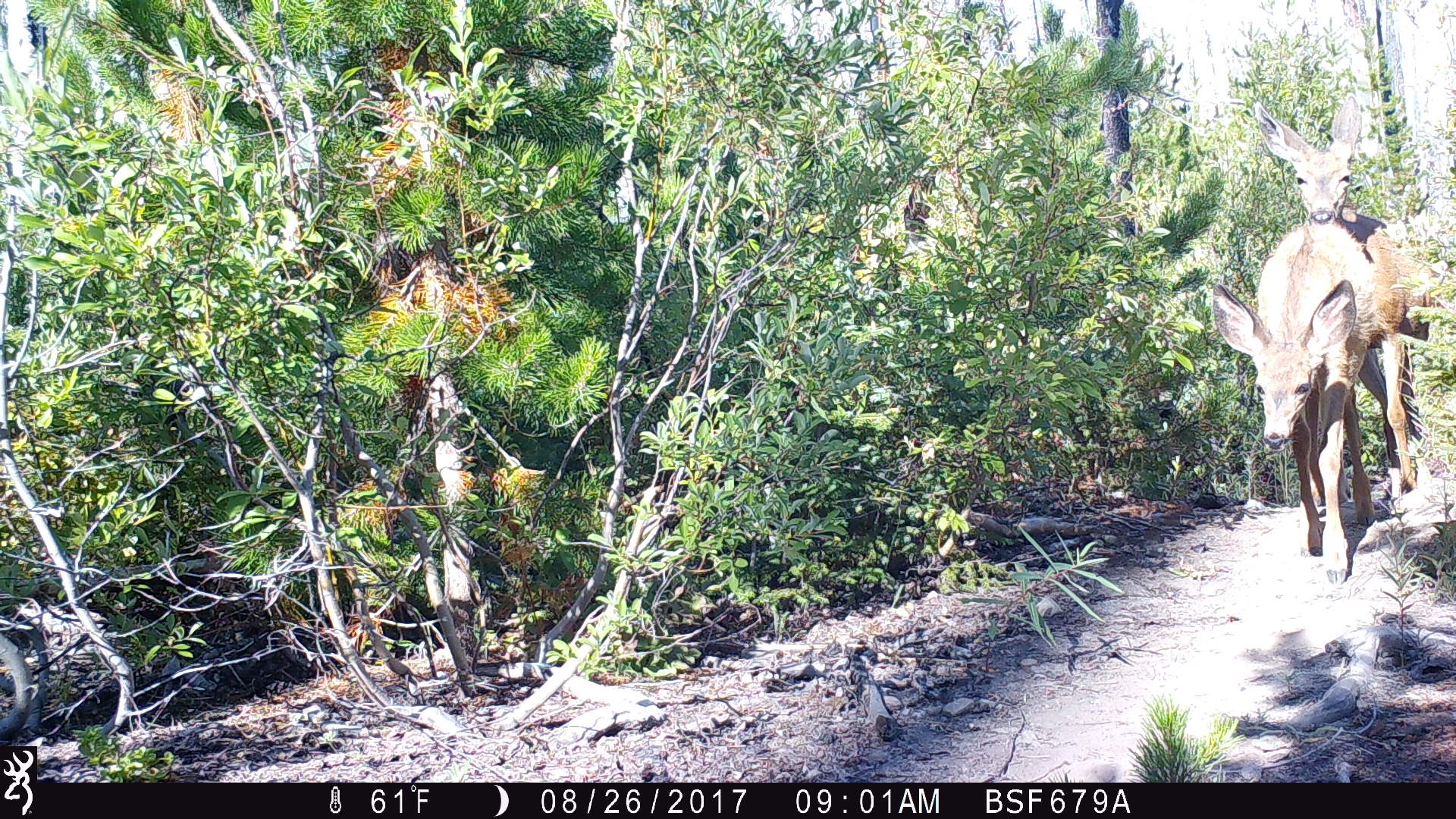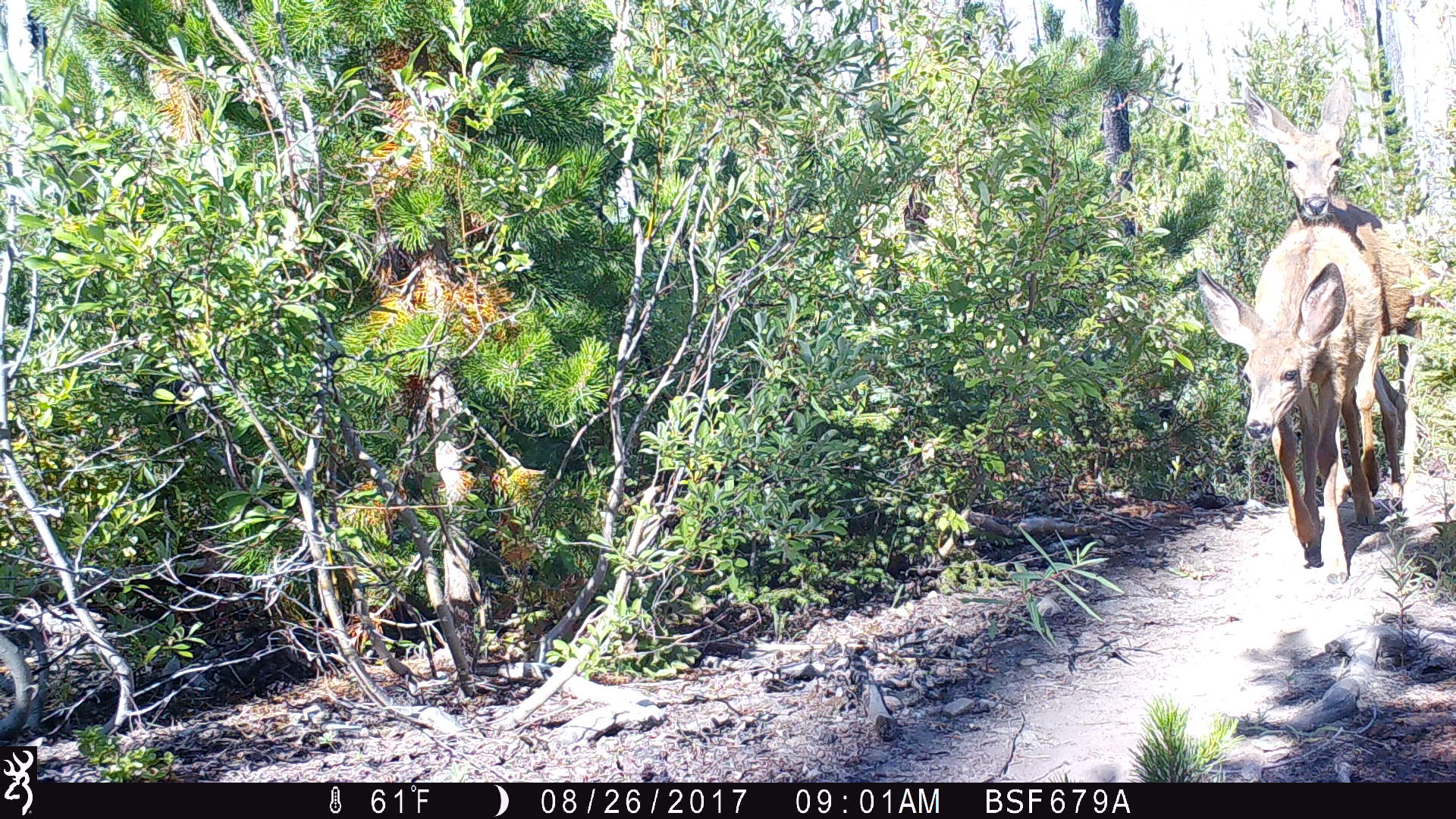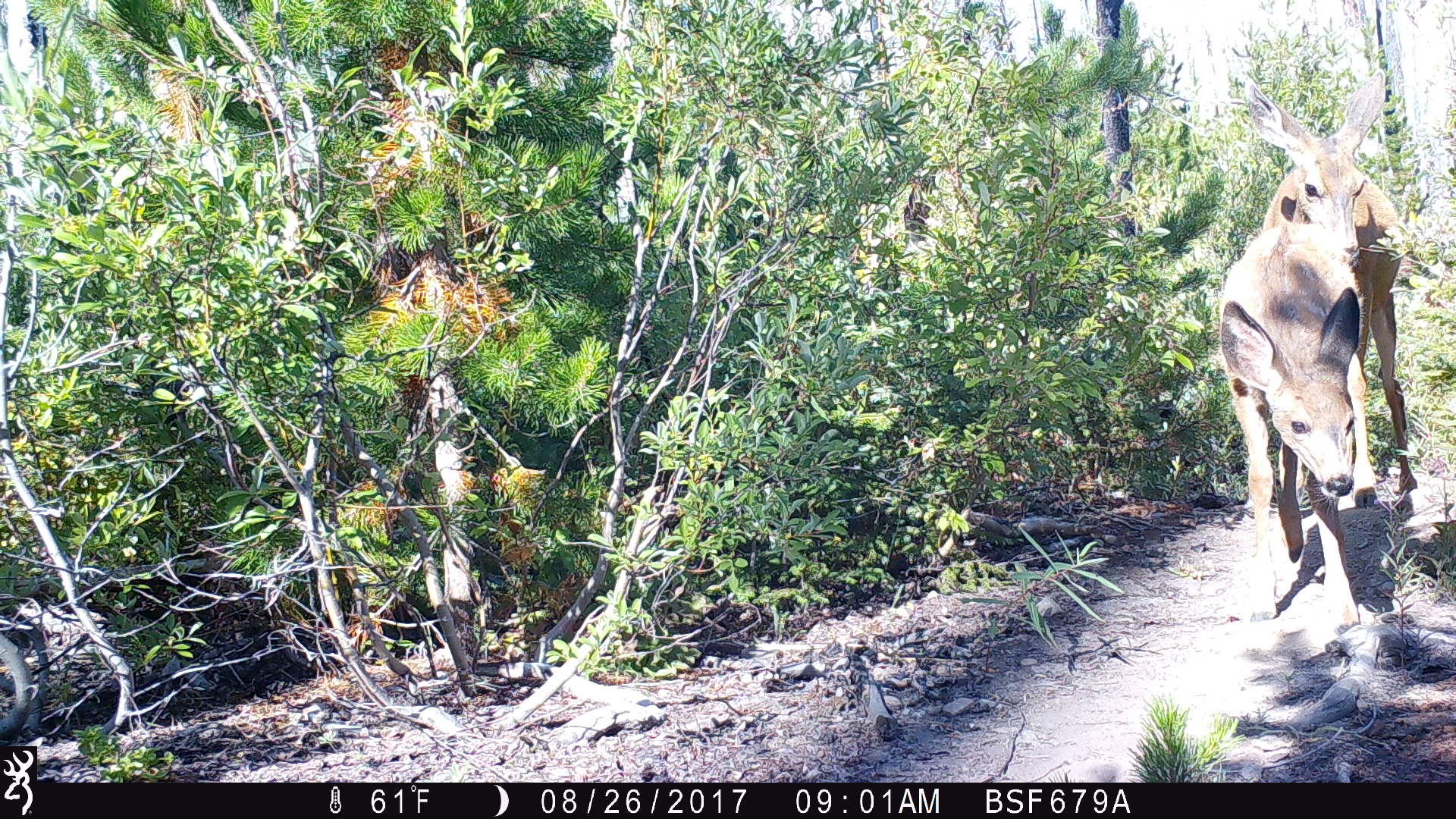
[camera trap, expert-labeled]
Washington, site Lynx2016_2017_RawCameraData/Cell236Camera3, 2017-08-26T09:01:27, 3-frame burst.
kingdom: Animalia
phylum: Chordata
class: Mammalia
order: Artiodactyla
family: Cervidae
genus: Odocoileus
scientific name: Odocoileus hemionus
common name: mule deer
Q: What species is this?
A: Odocoileus hemionus (mule deer).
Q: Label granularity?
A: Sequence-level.